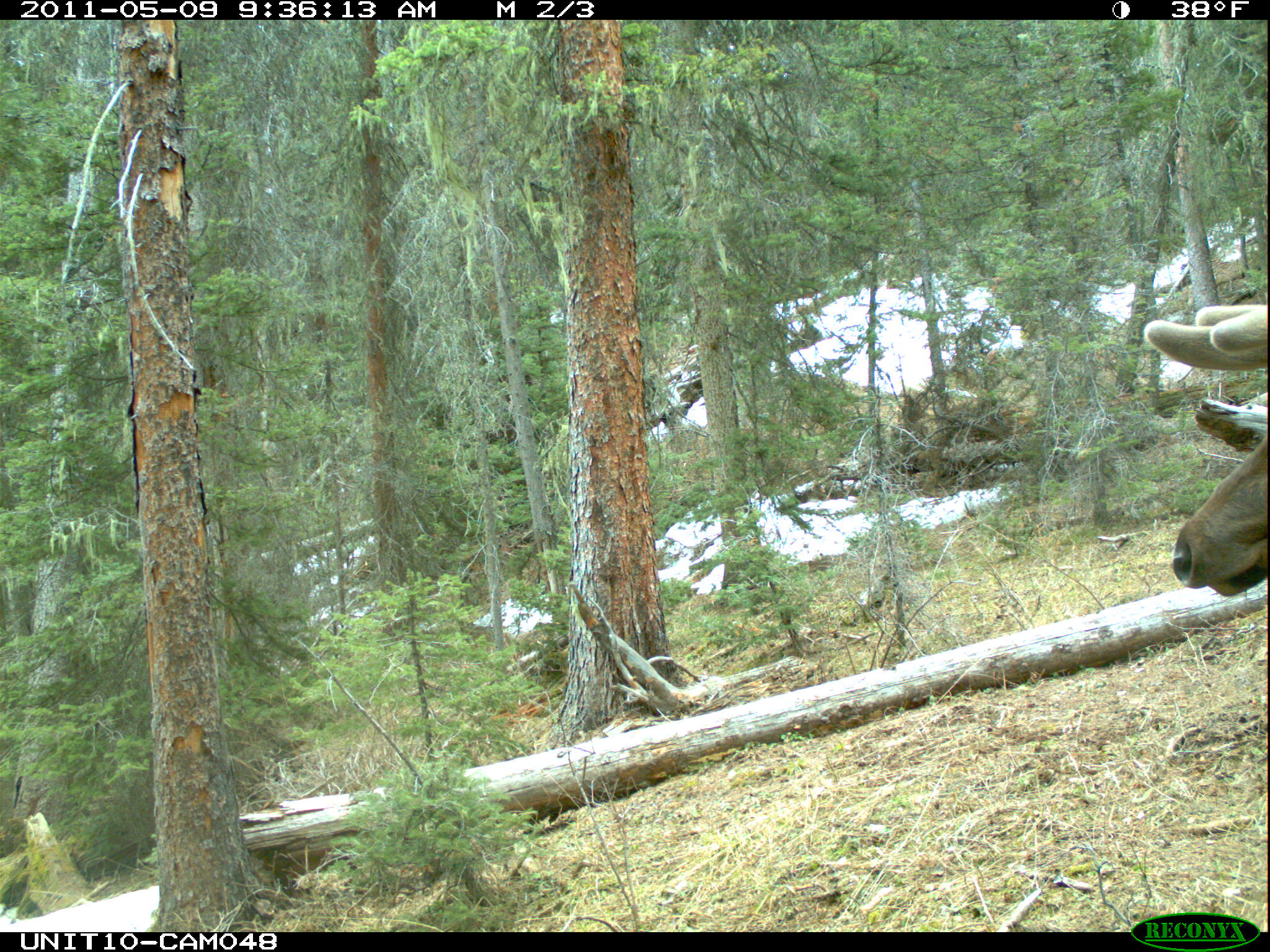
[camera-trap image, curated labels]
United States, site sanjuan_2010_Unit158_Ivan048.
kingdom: Animalia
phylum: Chordata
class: Mammalia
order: Artiodactyla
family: Cervidae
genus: Cervus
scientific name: Cervus elaphus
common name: red deer